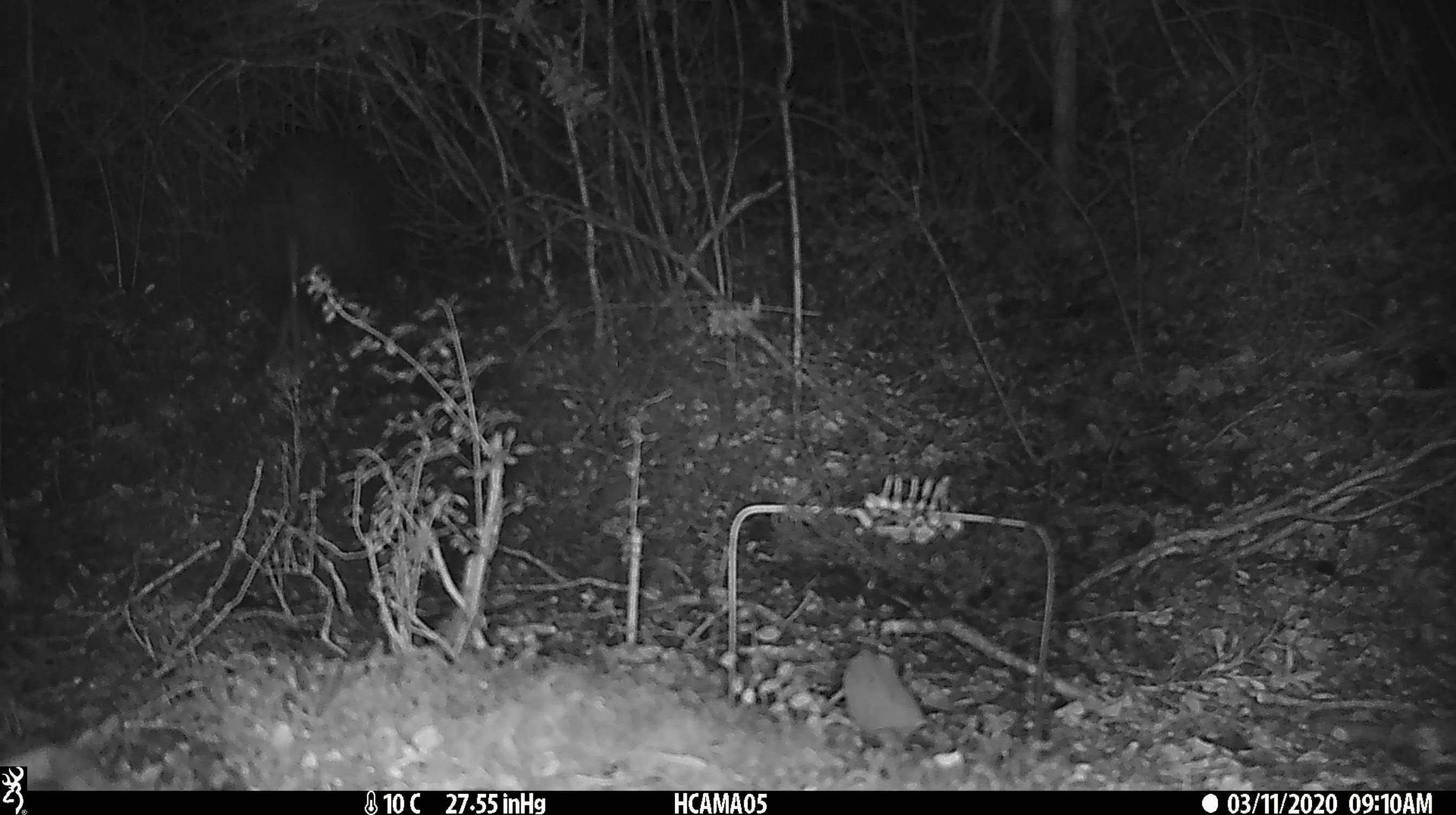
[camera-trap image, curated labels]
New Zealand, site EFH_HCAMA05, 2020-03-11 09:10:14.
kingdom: Animalia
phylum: Chordata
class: Aves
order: Apterygiformes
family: Apterygidae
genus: Apteryx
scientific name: Apteryx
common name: kiwi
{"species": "kiwi (Apteryx)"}